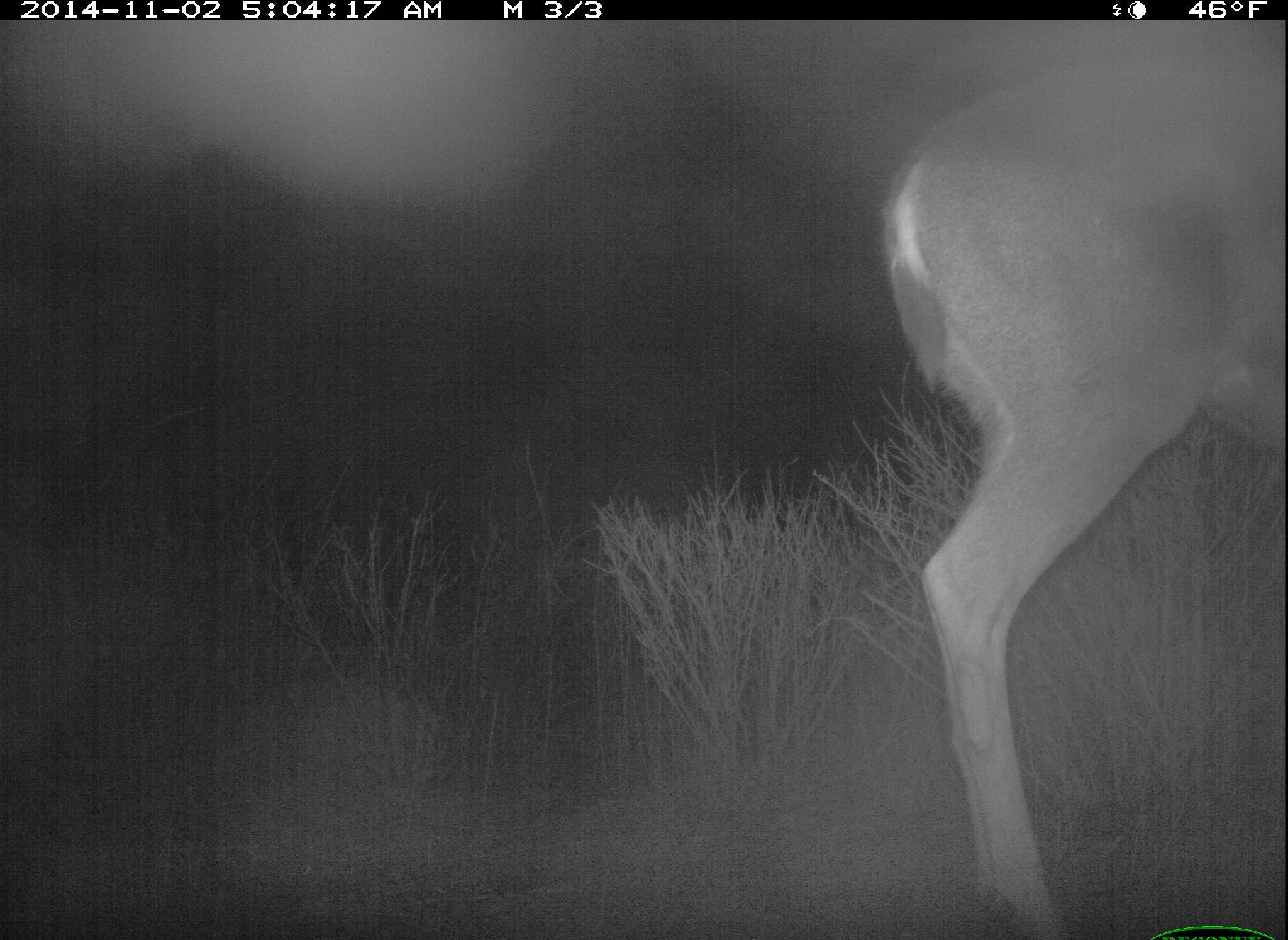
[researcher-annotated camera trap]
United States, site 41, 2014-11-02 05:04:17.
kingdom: Animalia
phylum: Chordata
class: Mammalia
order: Artiodactyla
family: Cervidae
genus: Odocoileus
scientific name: Odocoileus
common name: deer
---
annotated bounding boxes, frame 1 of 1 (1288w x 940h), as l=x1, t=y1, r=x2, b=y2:
deer: l=878, t=43, r=1288, b=940